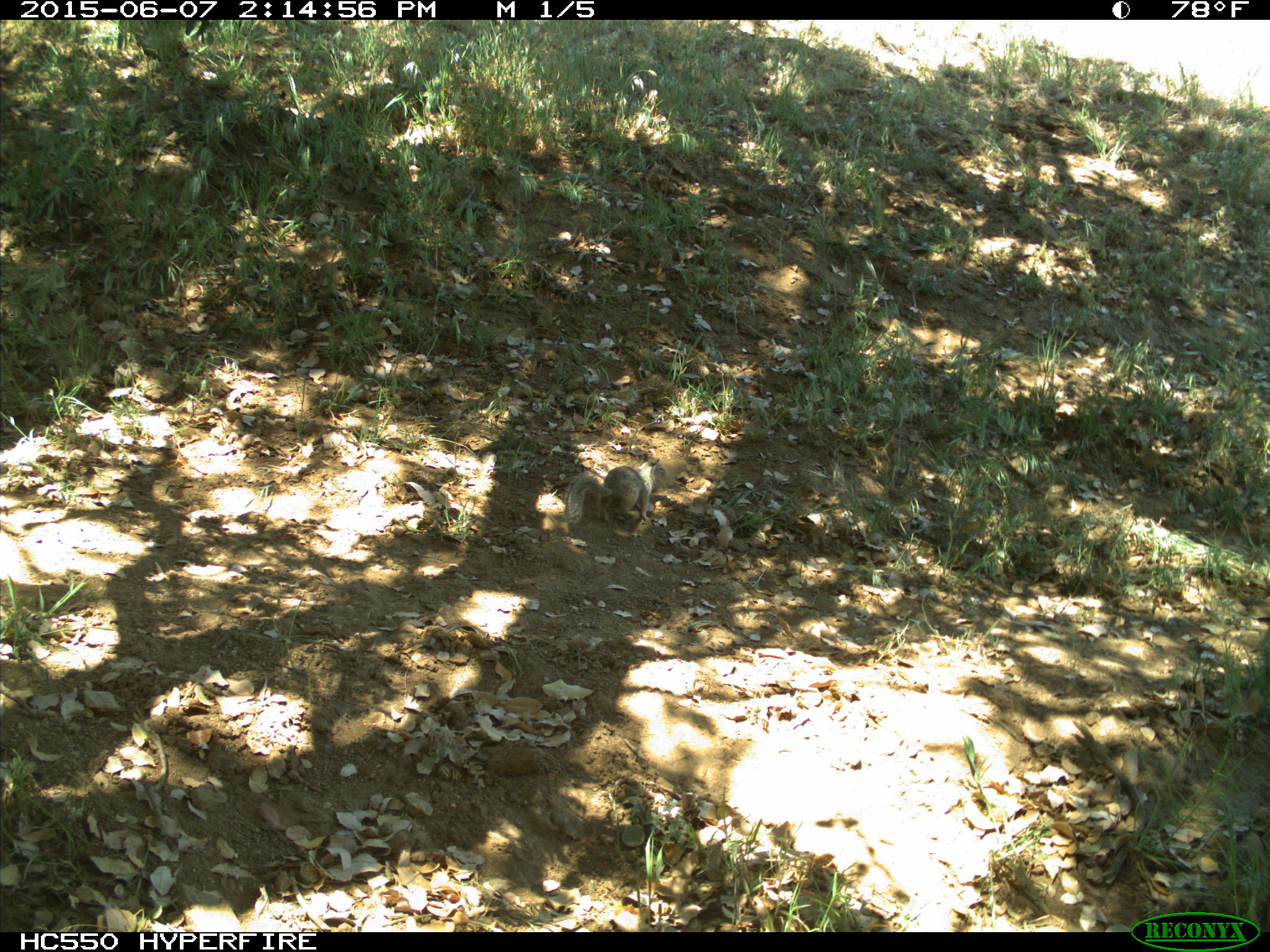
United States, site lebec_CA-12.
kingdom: Animalia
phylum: Chordata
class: Mammalia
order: Rodentia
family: Sciuridae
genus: Otospermophilus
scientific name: Otospermophilus beecheyi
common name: california ground squirrel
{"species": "Otospermophilus beecheyi (california ground squirrel)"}